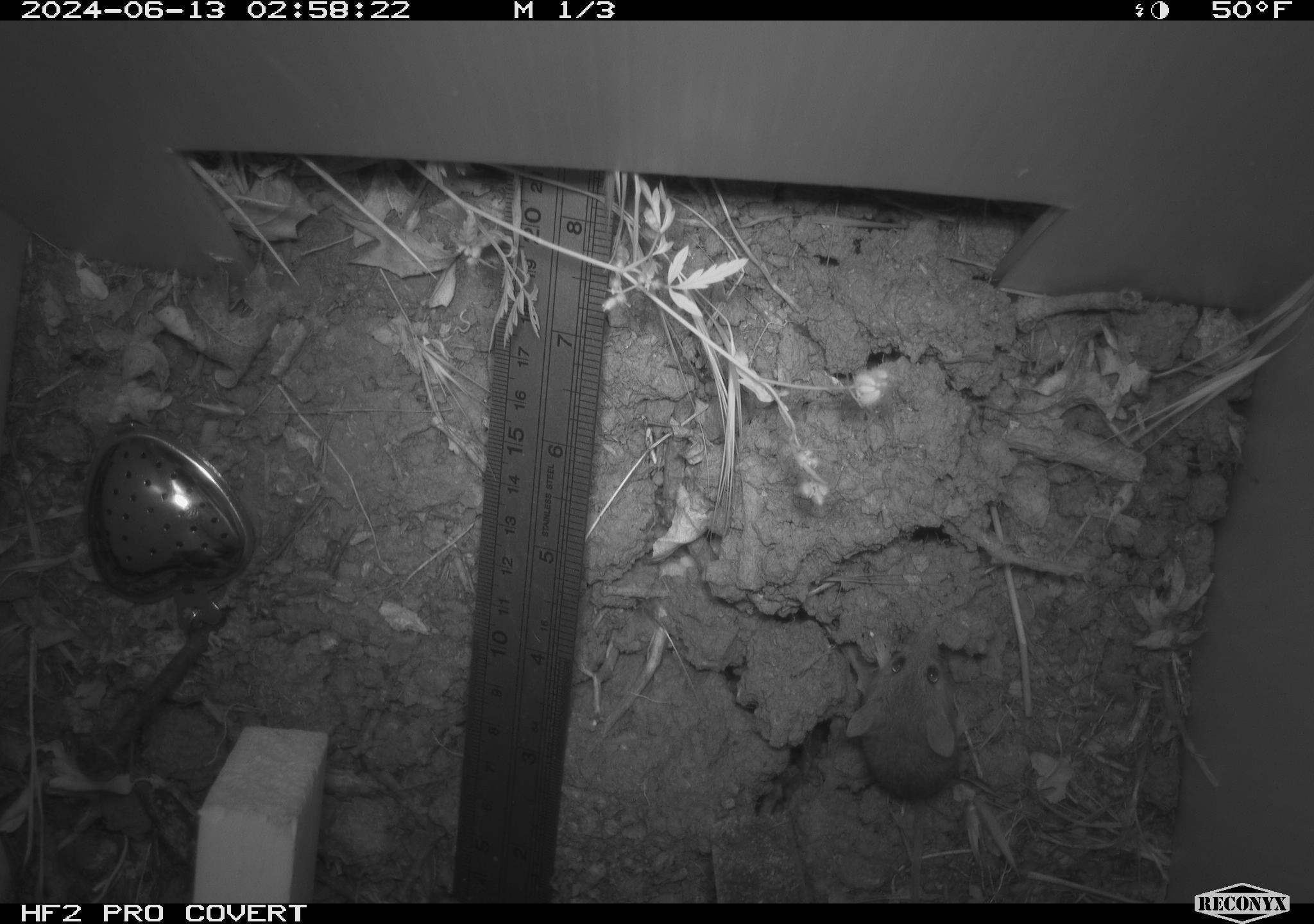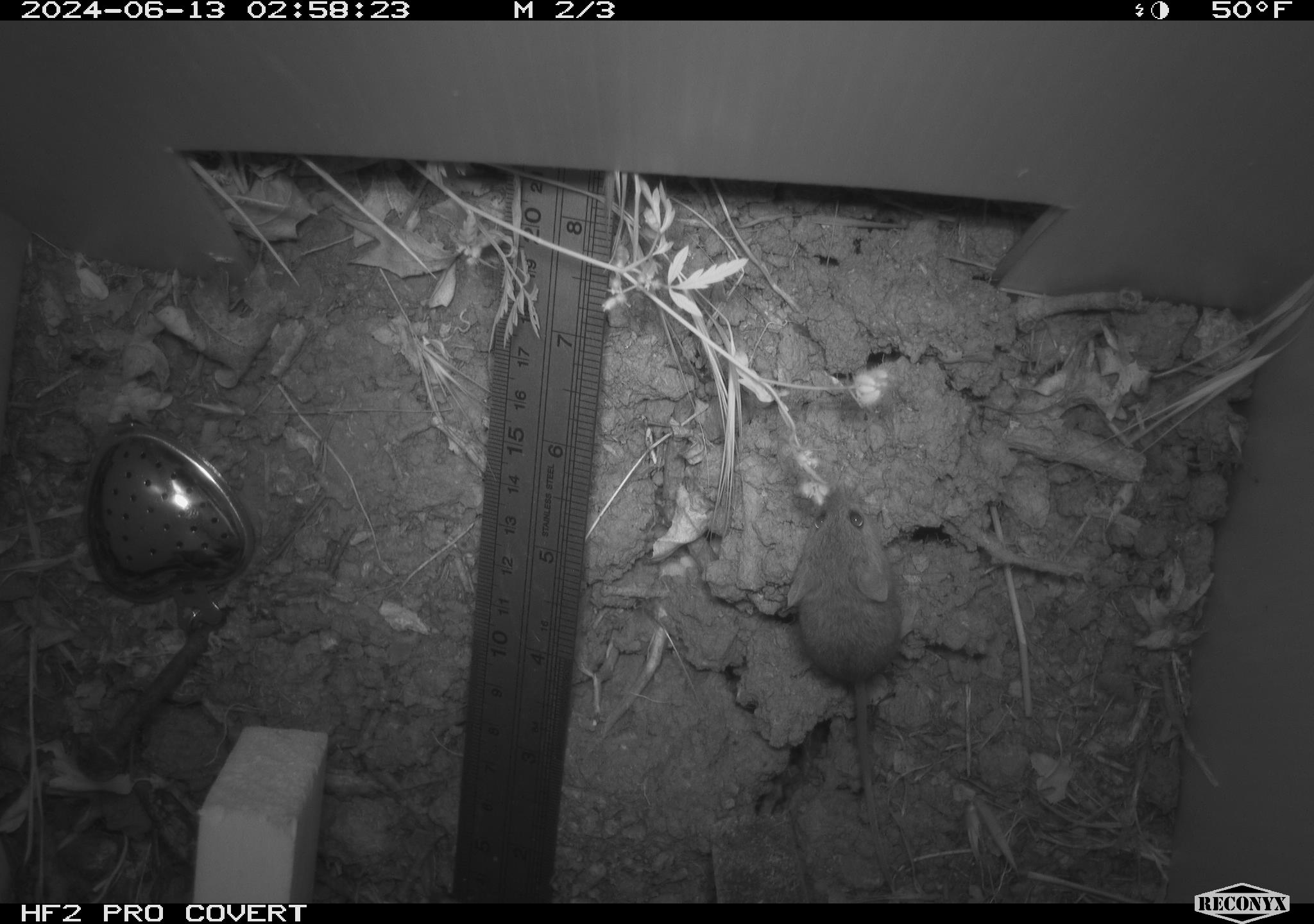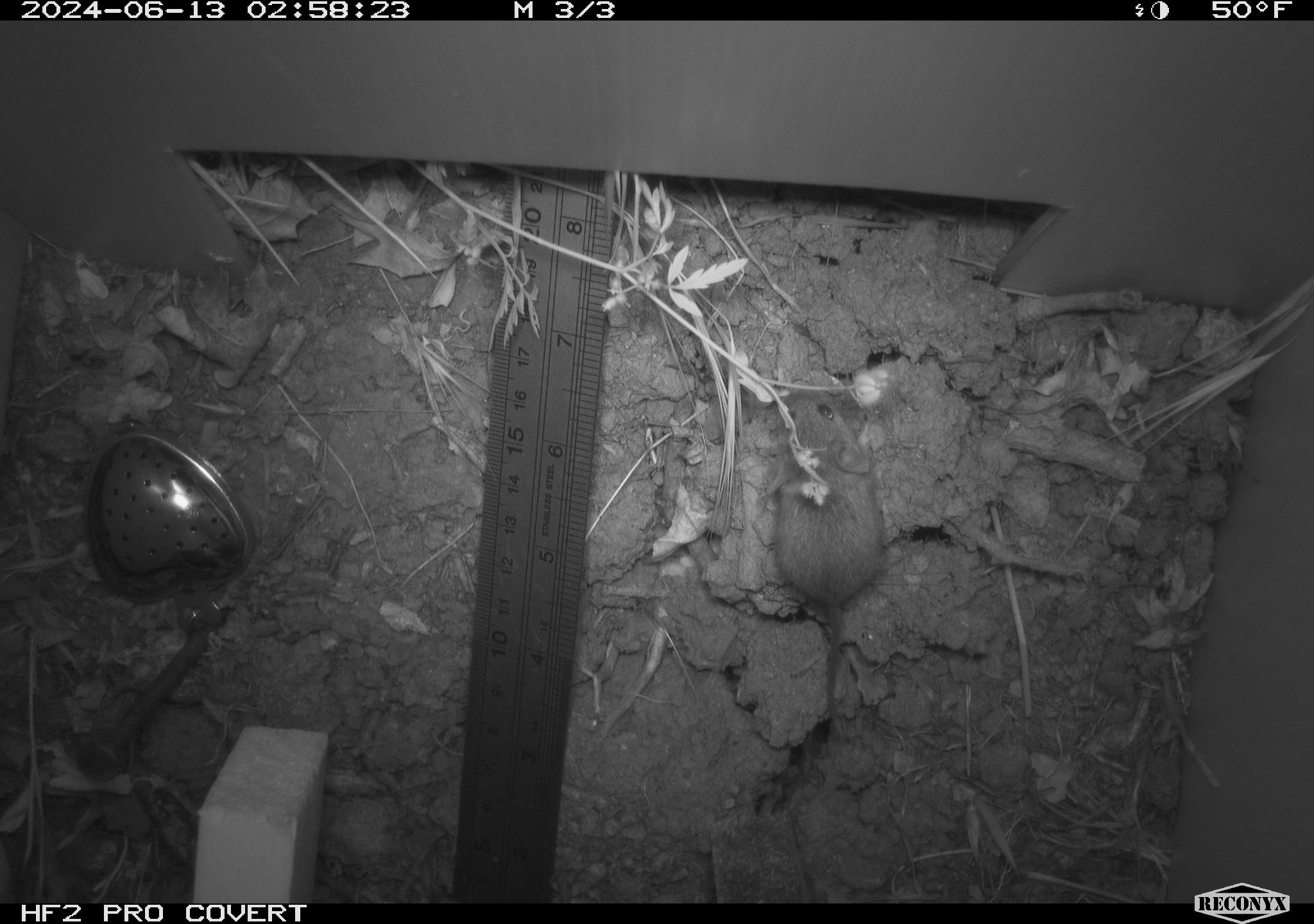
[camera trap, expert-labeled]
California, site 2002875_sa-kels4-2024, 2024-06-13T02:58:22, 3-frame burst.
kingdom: Animalia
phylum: Chordata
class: Mammalia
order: Rodentia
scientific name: Rodentia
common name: rodent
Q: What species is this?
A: Rodent (Rodentia).